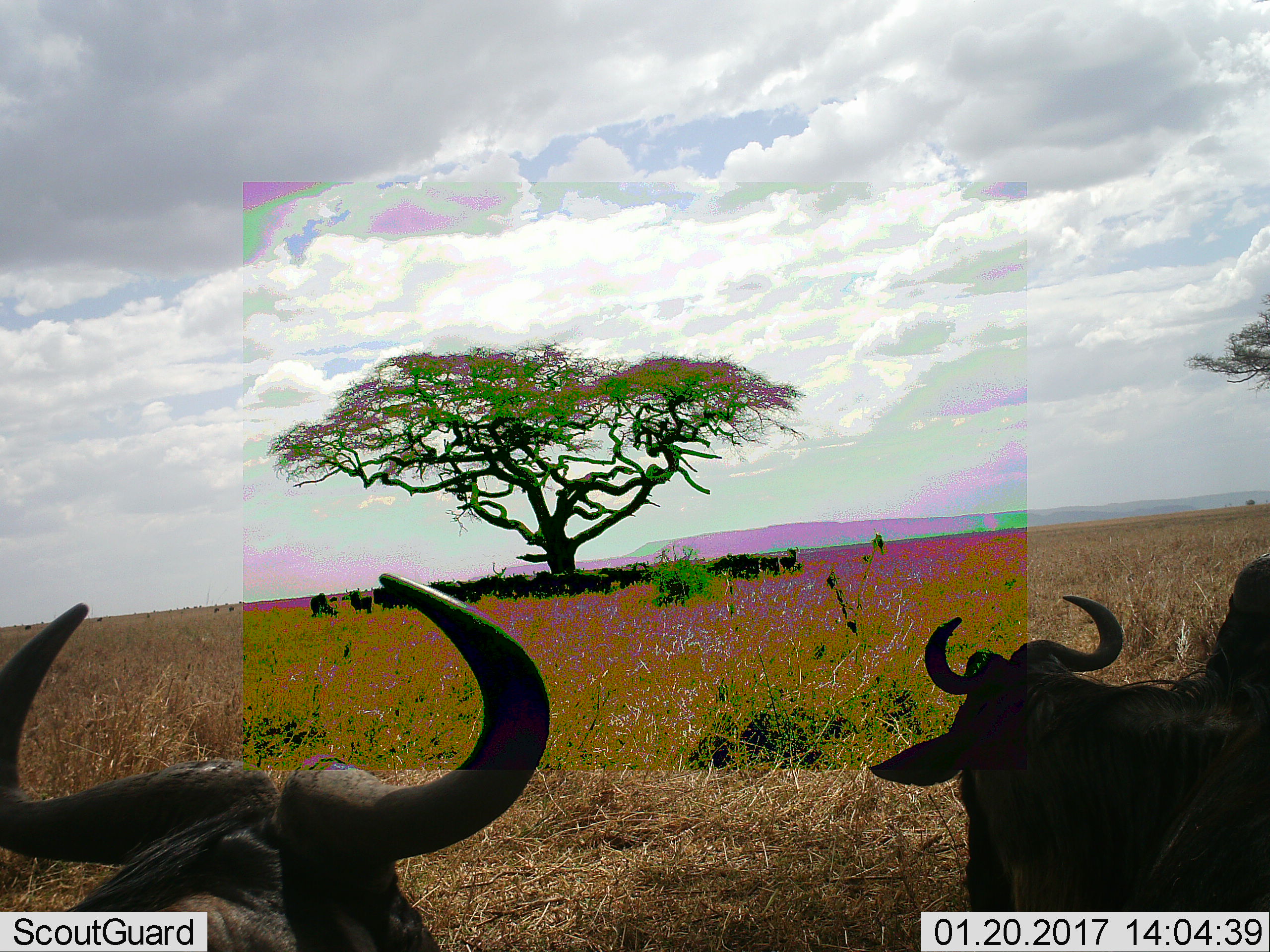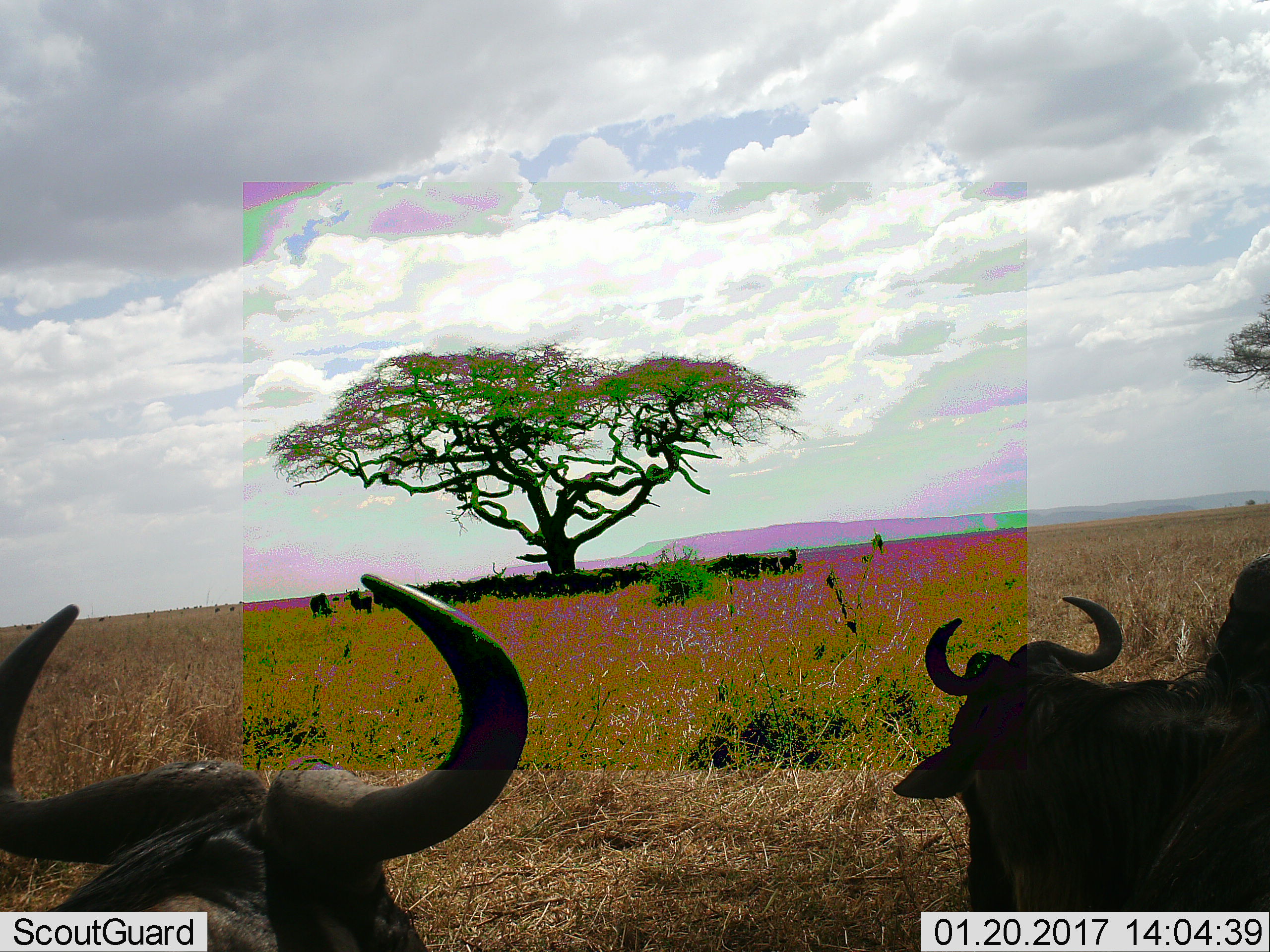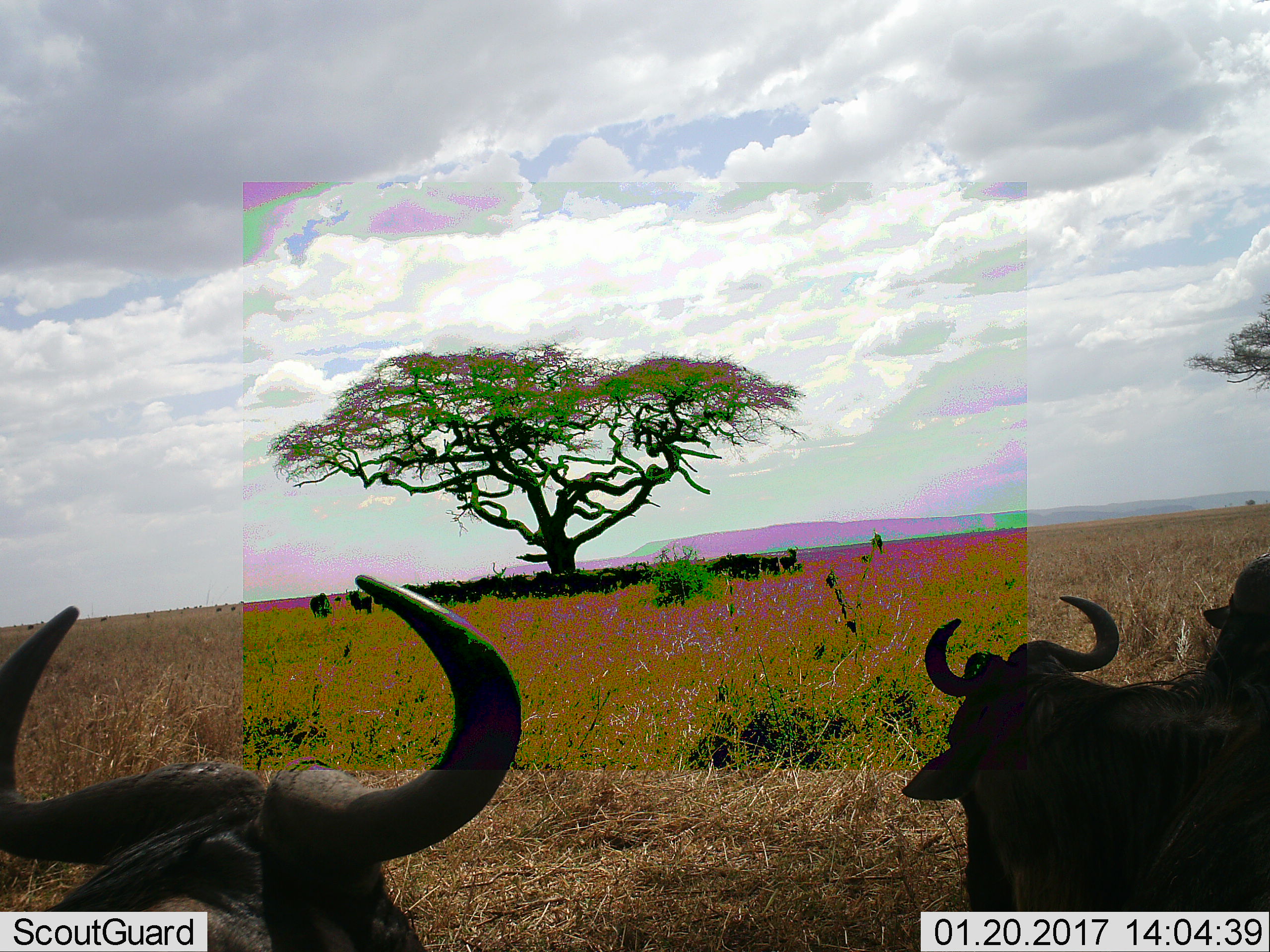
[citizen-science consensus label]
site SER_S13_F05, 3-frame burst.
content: unidentified animal